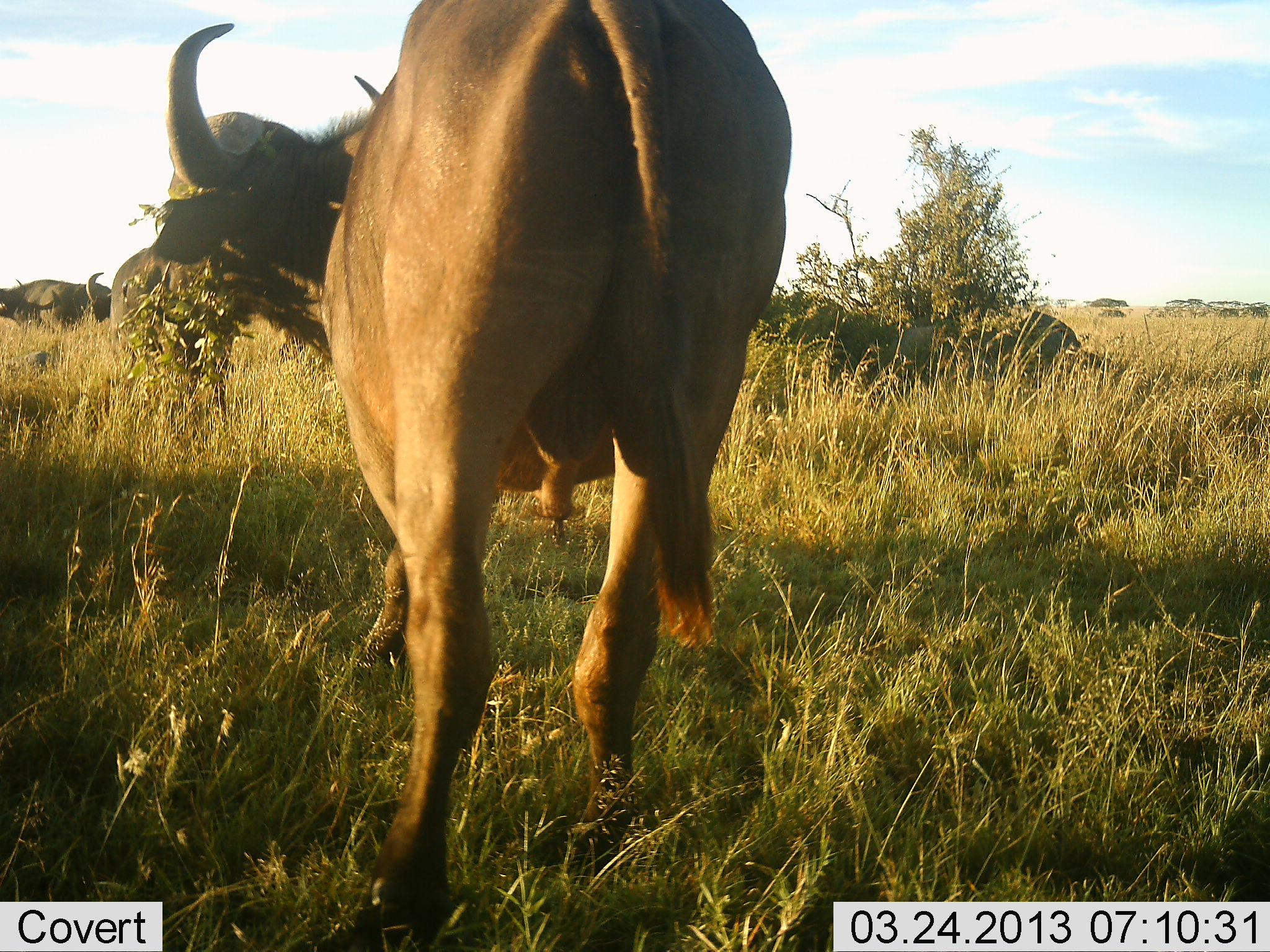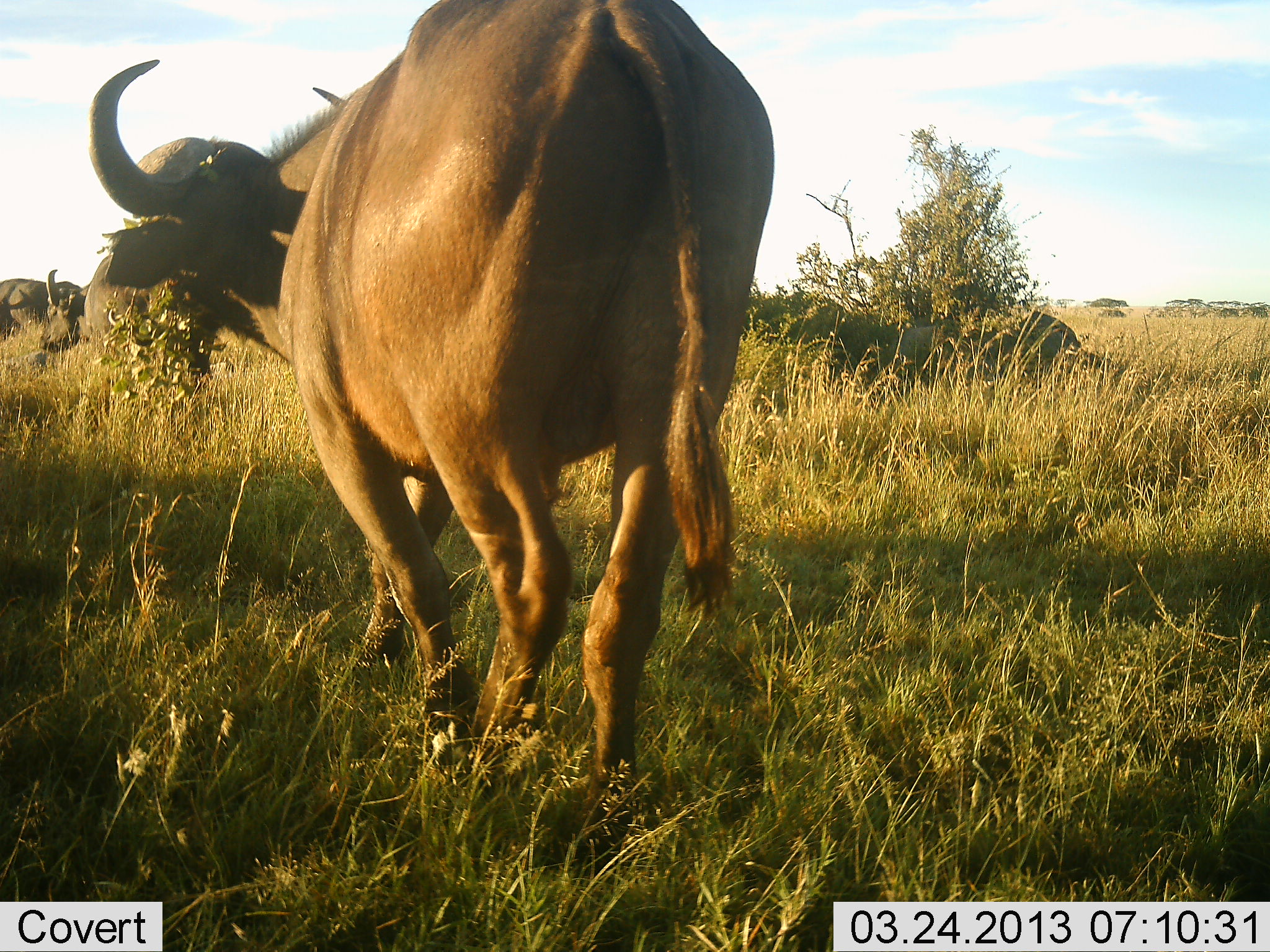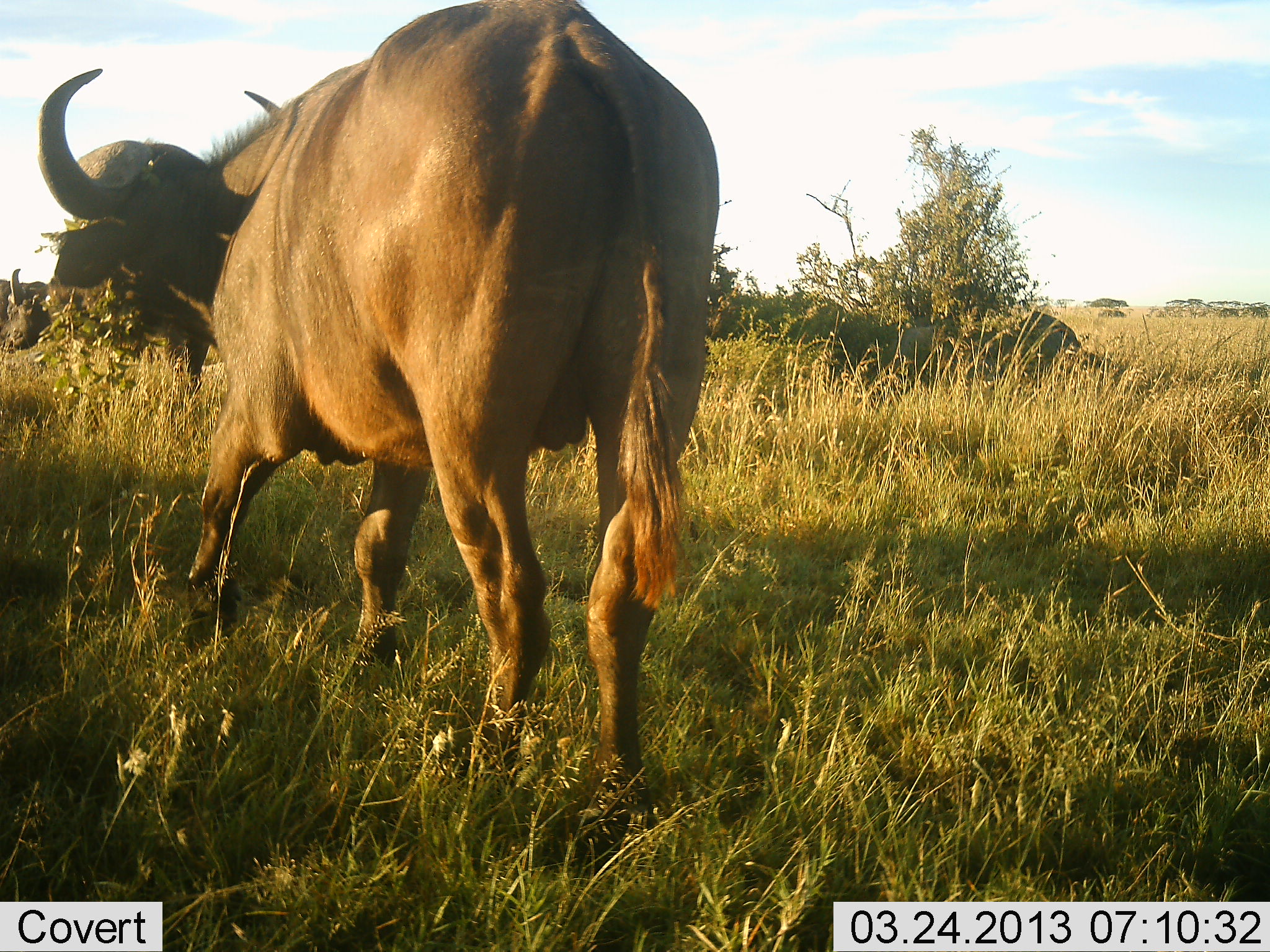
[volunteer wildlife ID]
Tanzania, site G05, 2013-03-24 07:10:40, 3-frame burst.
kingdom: Animalia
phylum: Chordata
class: Mammalia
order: Artiodactyla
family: Bovidae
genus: Syncerus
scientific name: Syncerus caffer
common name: cape buffalo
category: buffalo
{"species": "buffalo (cape buffalo) (Syncerus caffer)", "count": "3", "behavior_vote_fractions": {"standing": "28%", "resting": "0%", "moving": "72%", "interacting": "0%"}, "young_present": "6%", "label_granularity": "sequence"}